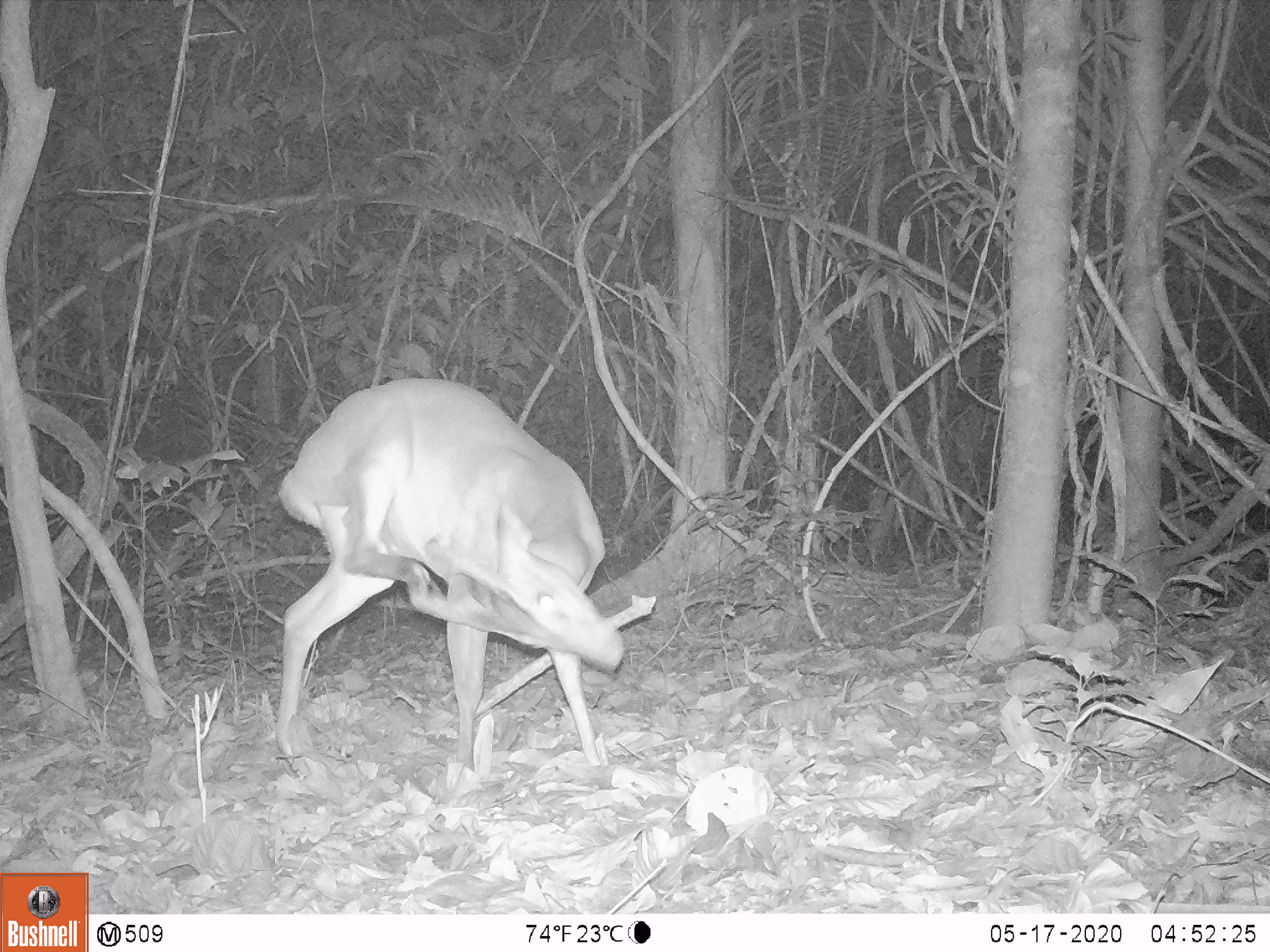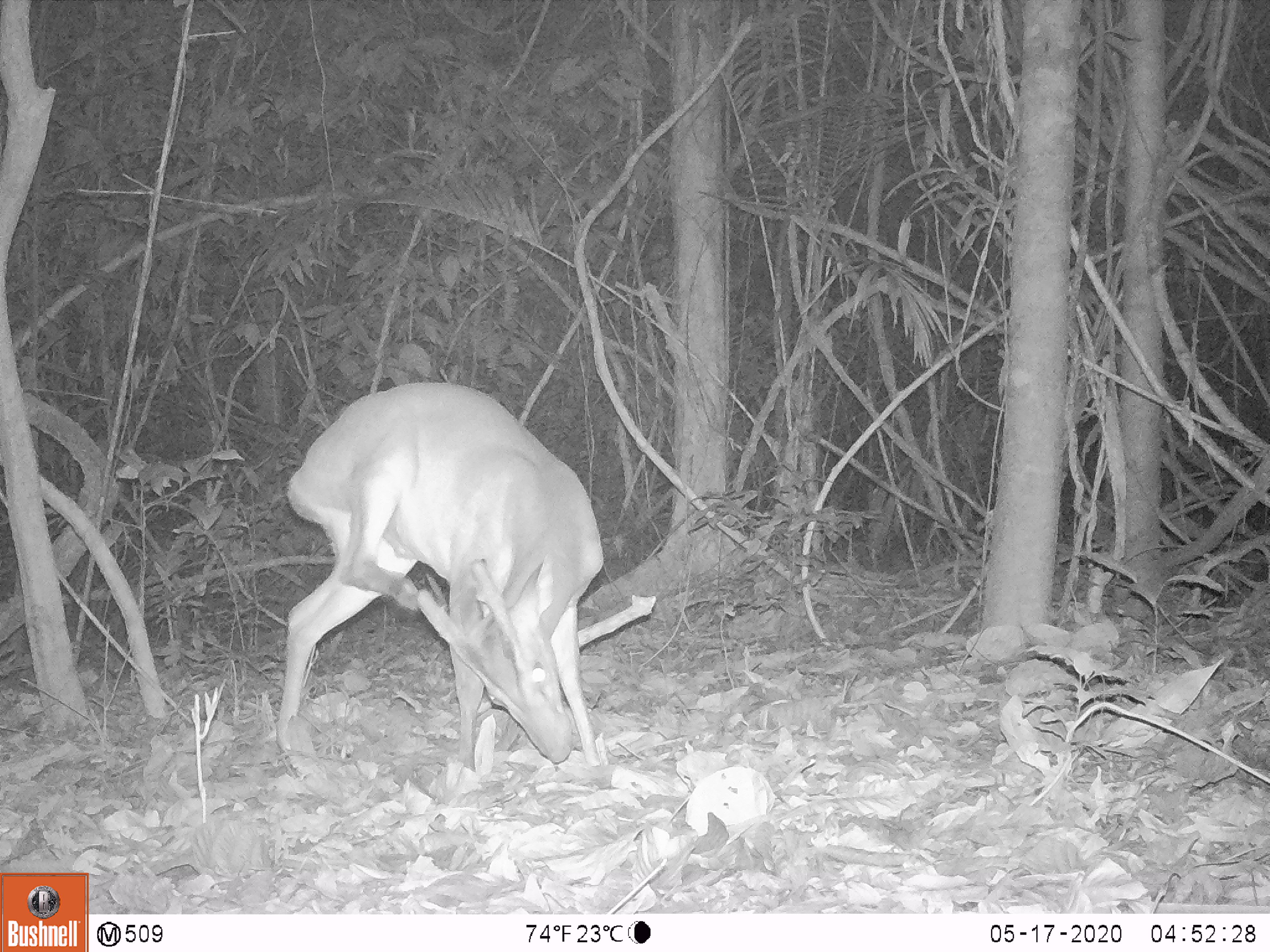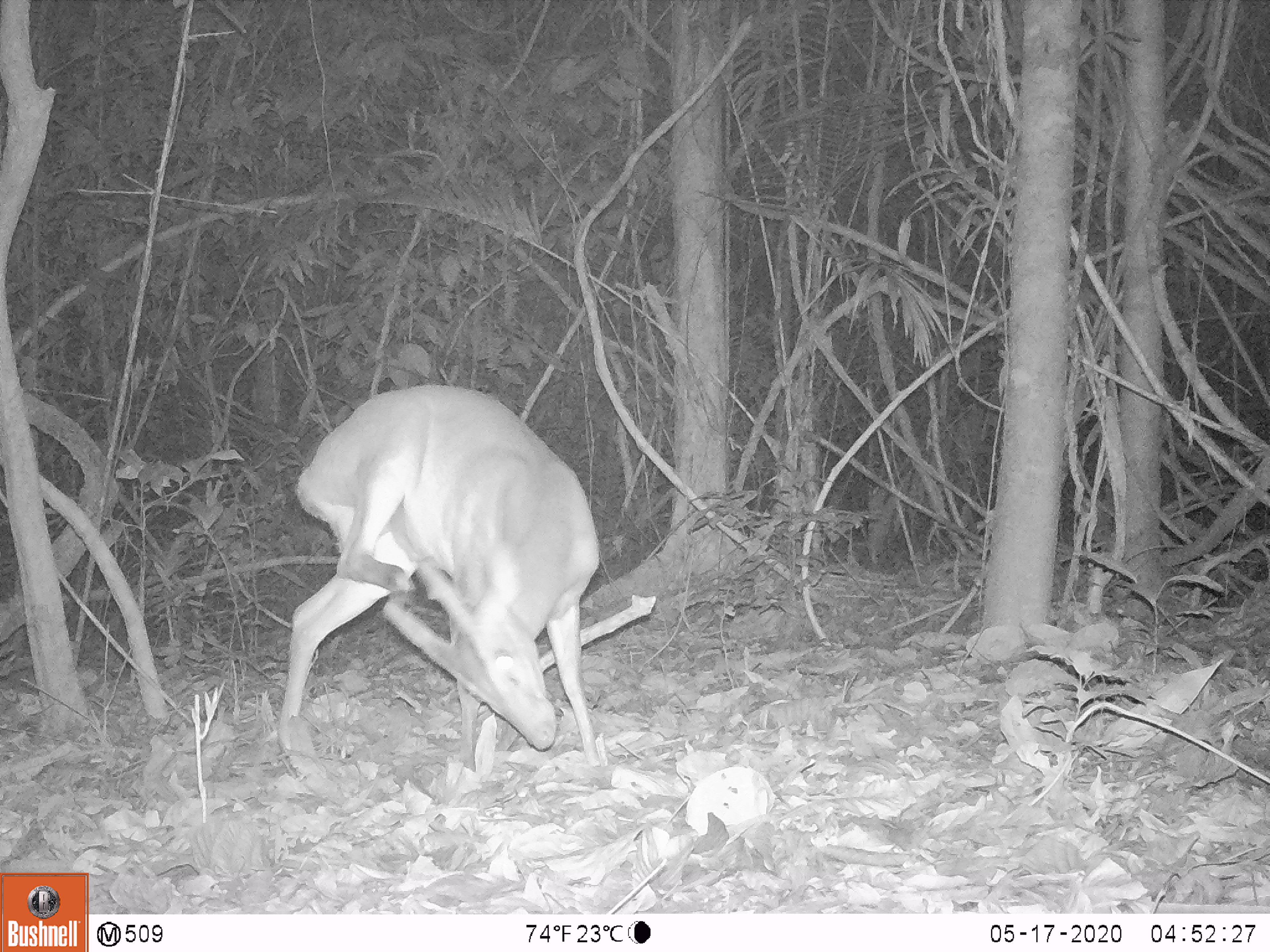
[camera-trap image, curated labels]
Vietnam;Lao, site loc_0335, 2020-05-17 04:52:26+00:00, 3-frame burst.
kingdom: Animalia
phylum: Chordata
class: Mammalia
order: Artiodactyla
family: Cervidae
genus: Muntiacus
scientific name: Muntiacus vuquangensis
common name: large-antlered muntjac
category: large antlered muntjac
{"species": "large antlered muntjac (large-antlered muntjac) (Muntiacus vuquangensis)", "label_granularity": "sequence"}